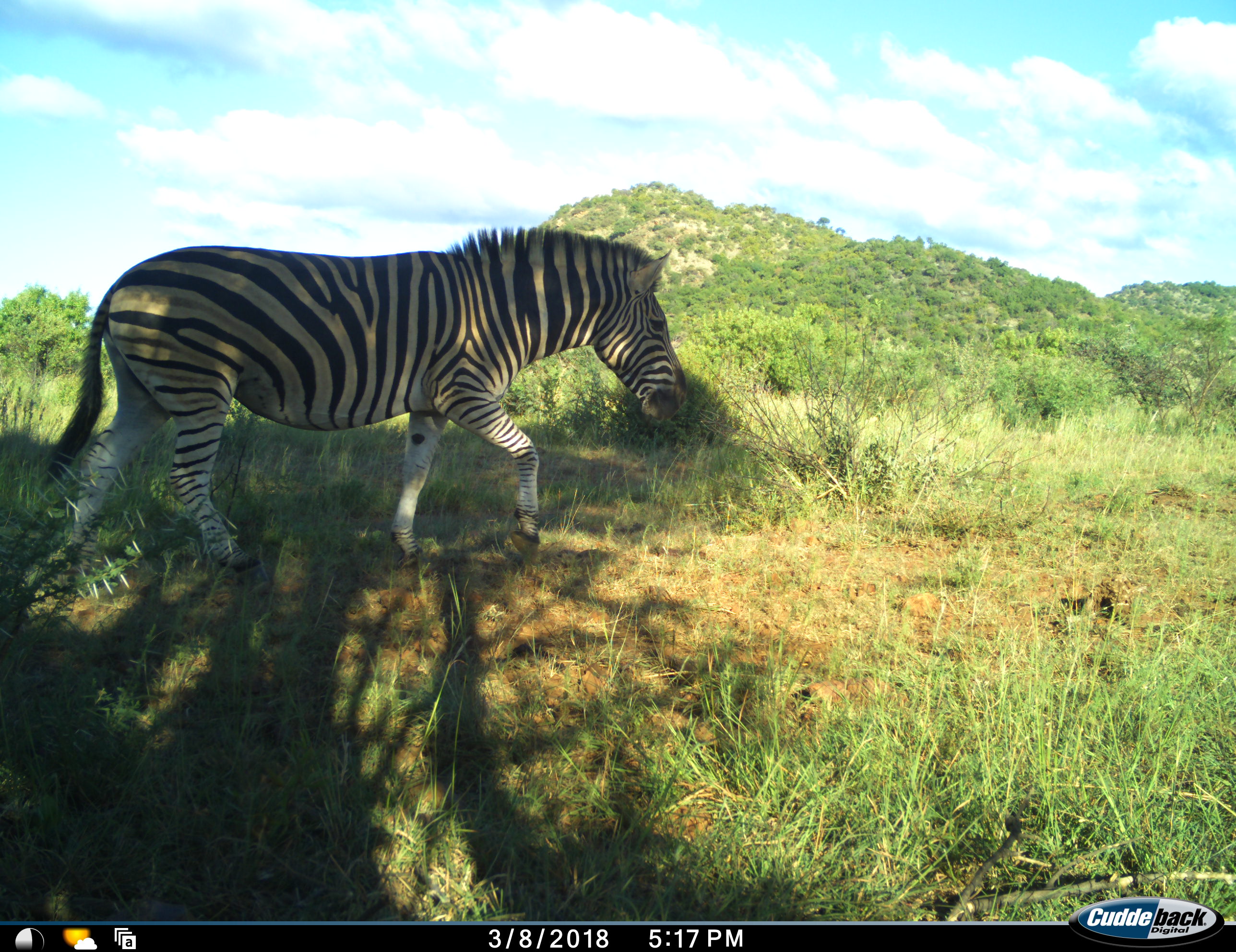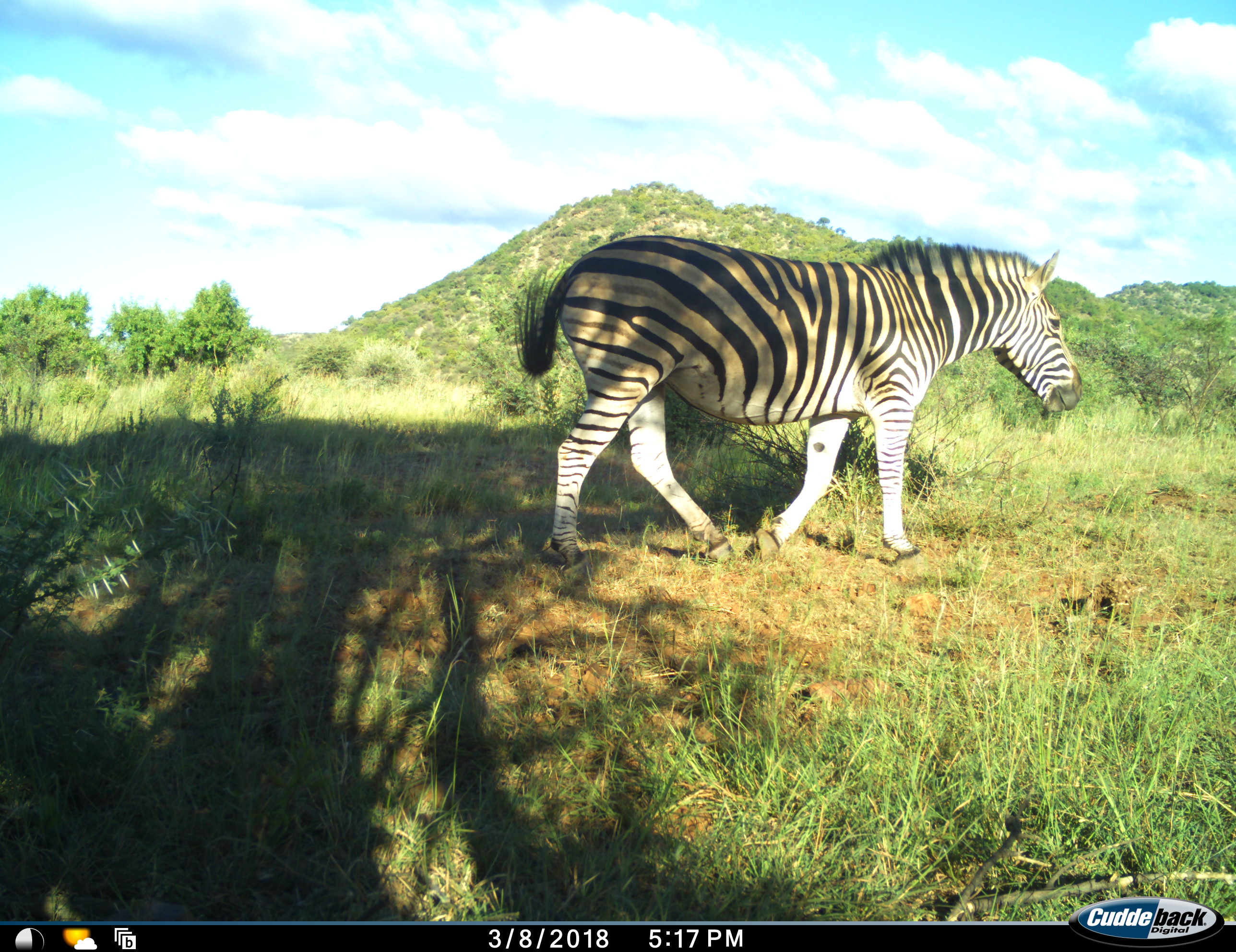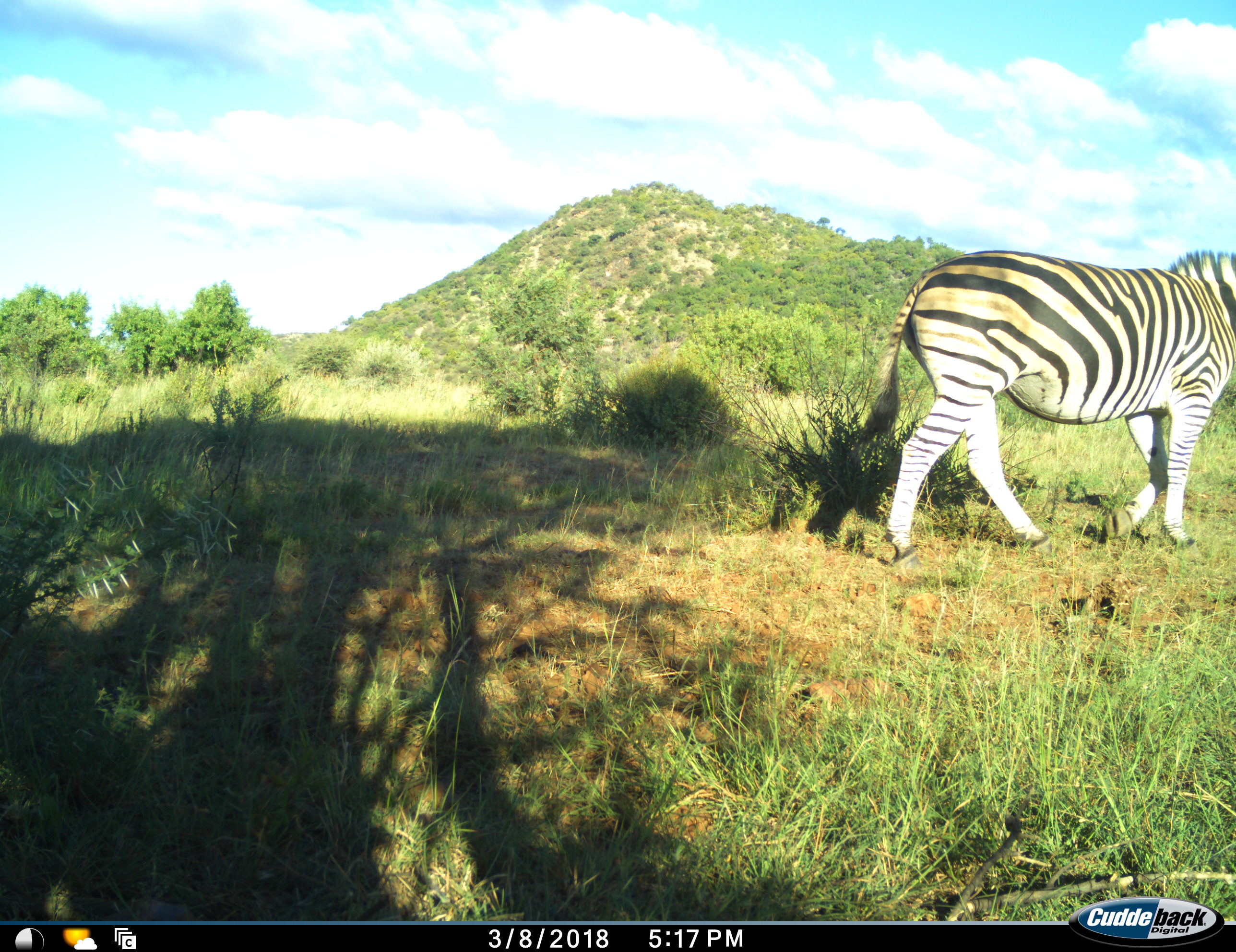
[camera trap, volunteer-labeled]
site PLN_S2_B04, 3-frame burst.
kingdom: Animalia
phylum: Chordata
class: Mammalia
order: Perissodactyla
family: Equidae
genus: Equus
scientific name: Equus quagga burchellii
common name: burchell's zebra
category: zebraburchells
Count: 1.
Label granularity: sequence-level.